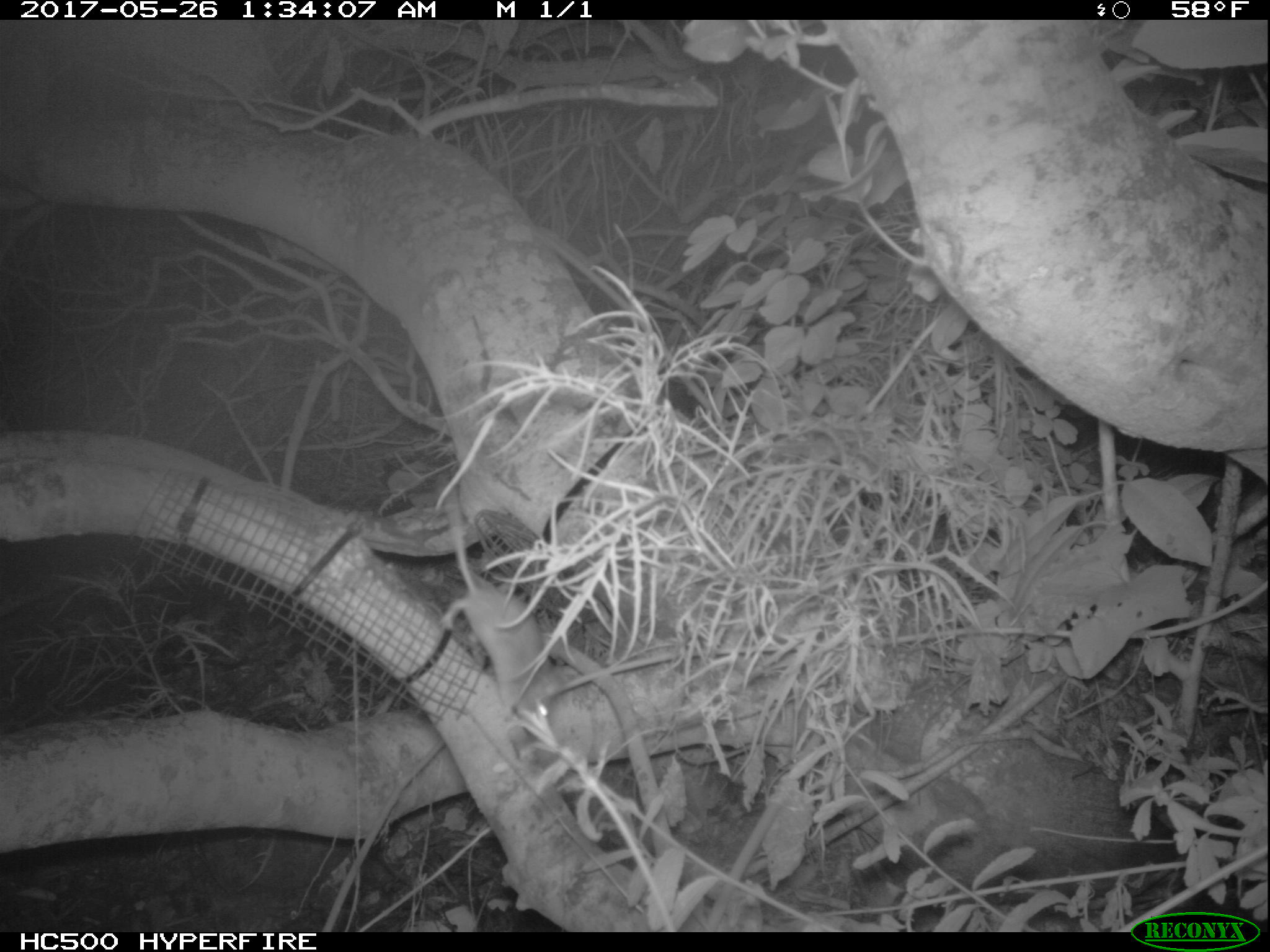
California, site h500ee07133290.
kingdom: Animalia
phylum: Chordata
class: Mammalia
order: Rodentia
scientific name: Rodentia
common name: rodent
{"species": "rodent (Rodentia)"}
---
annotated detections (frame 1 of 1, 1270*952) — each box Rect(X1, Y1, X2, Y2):
rodent: Rect(438, 478, 563, 719)